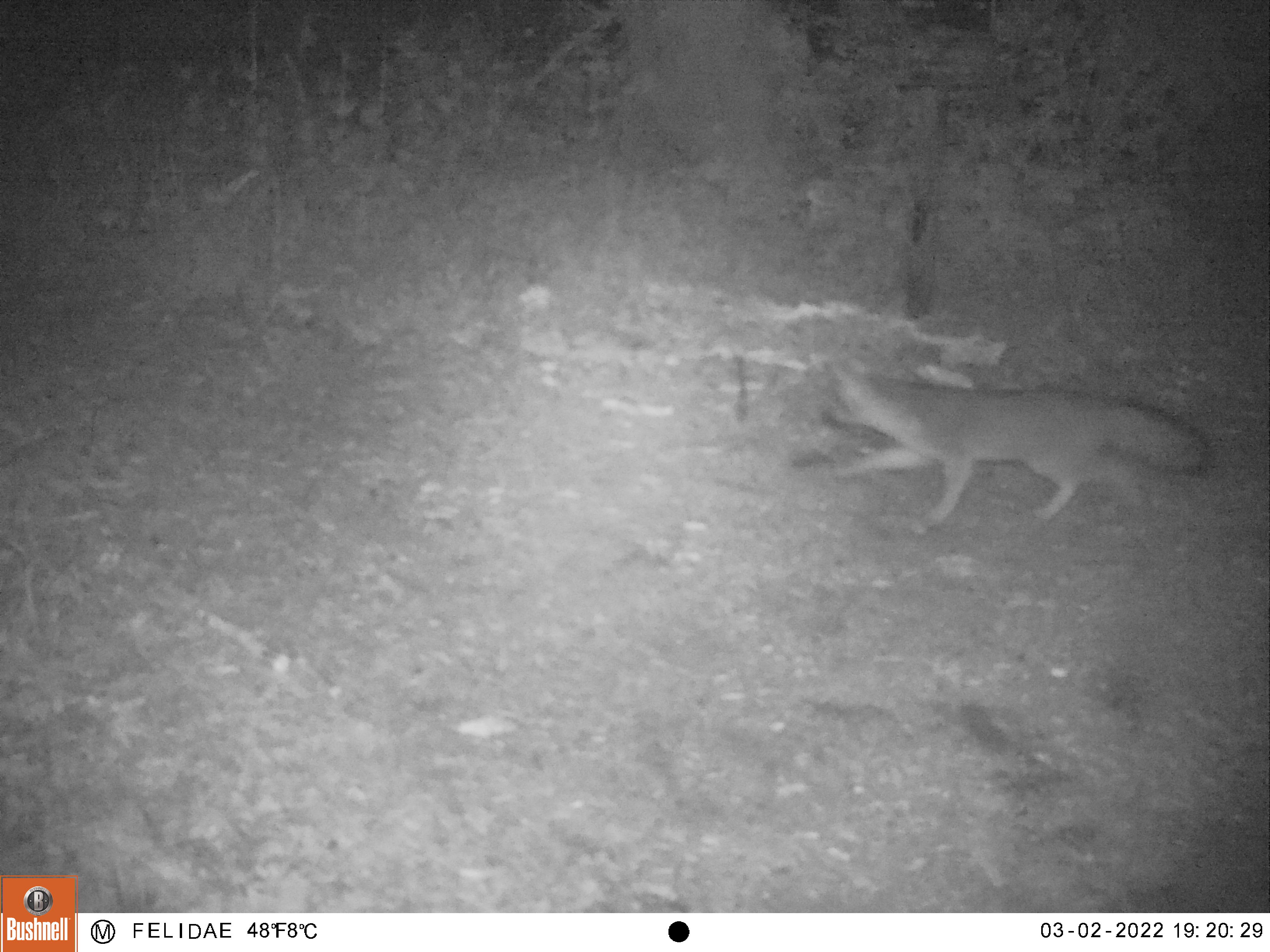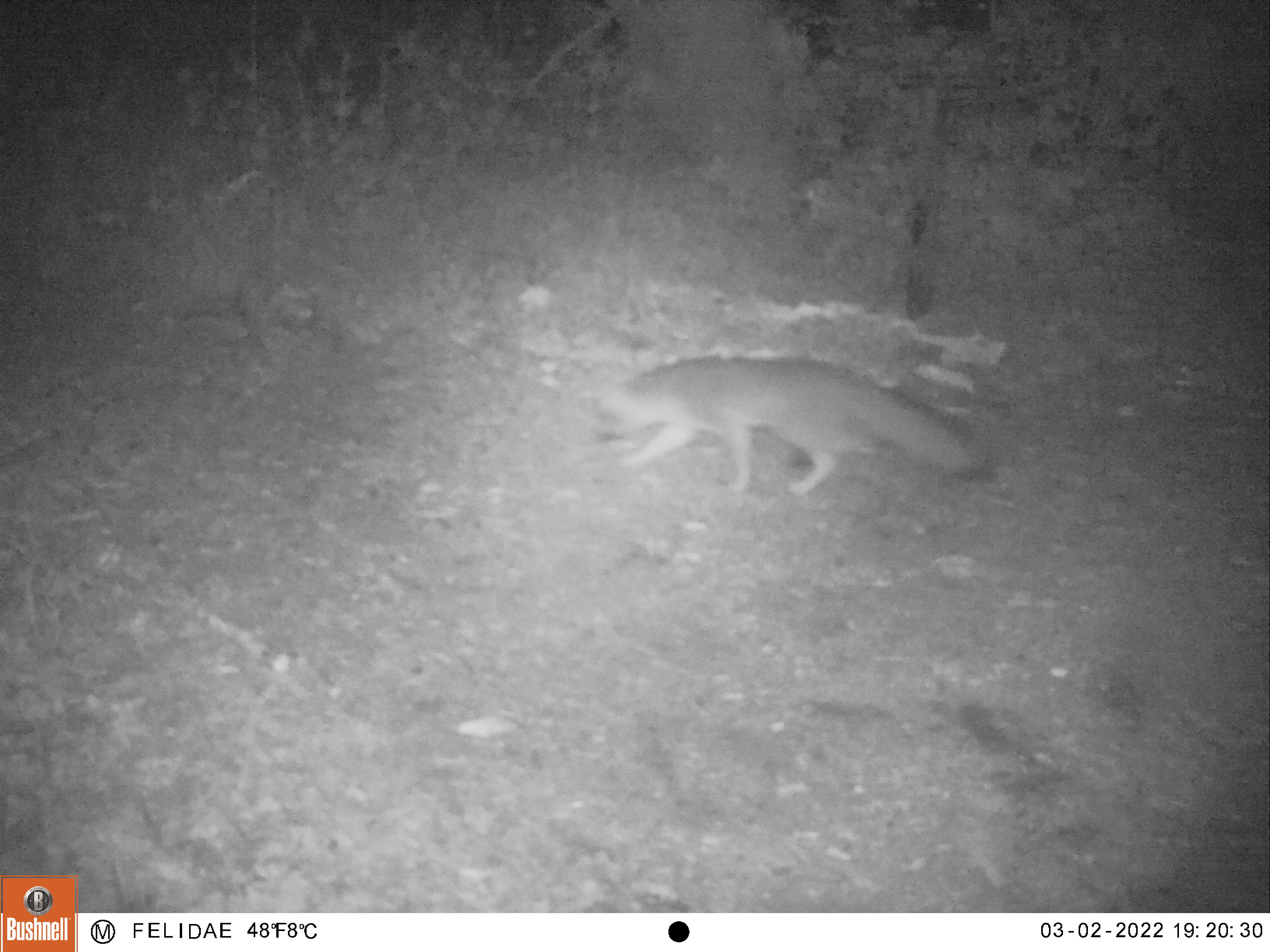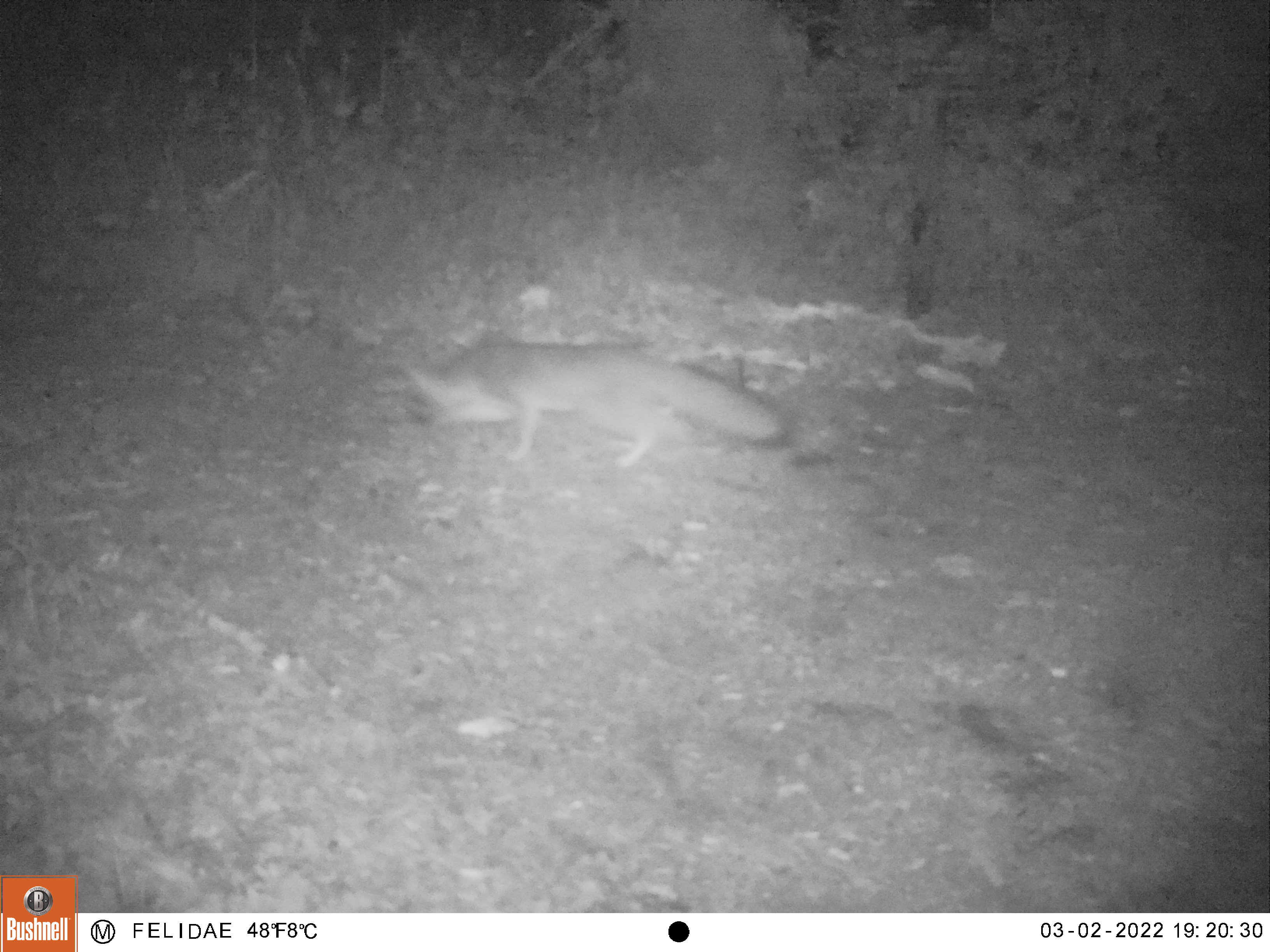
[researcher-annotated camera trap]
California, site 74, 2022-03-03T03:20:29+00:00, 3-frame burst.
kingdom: Animalia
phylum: Chordata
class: Mammalia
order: Carnivora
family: Canidae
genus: Urocyon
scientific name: Urocyon cinereoargenteus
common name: gray fox